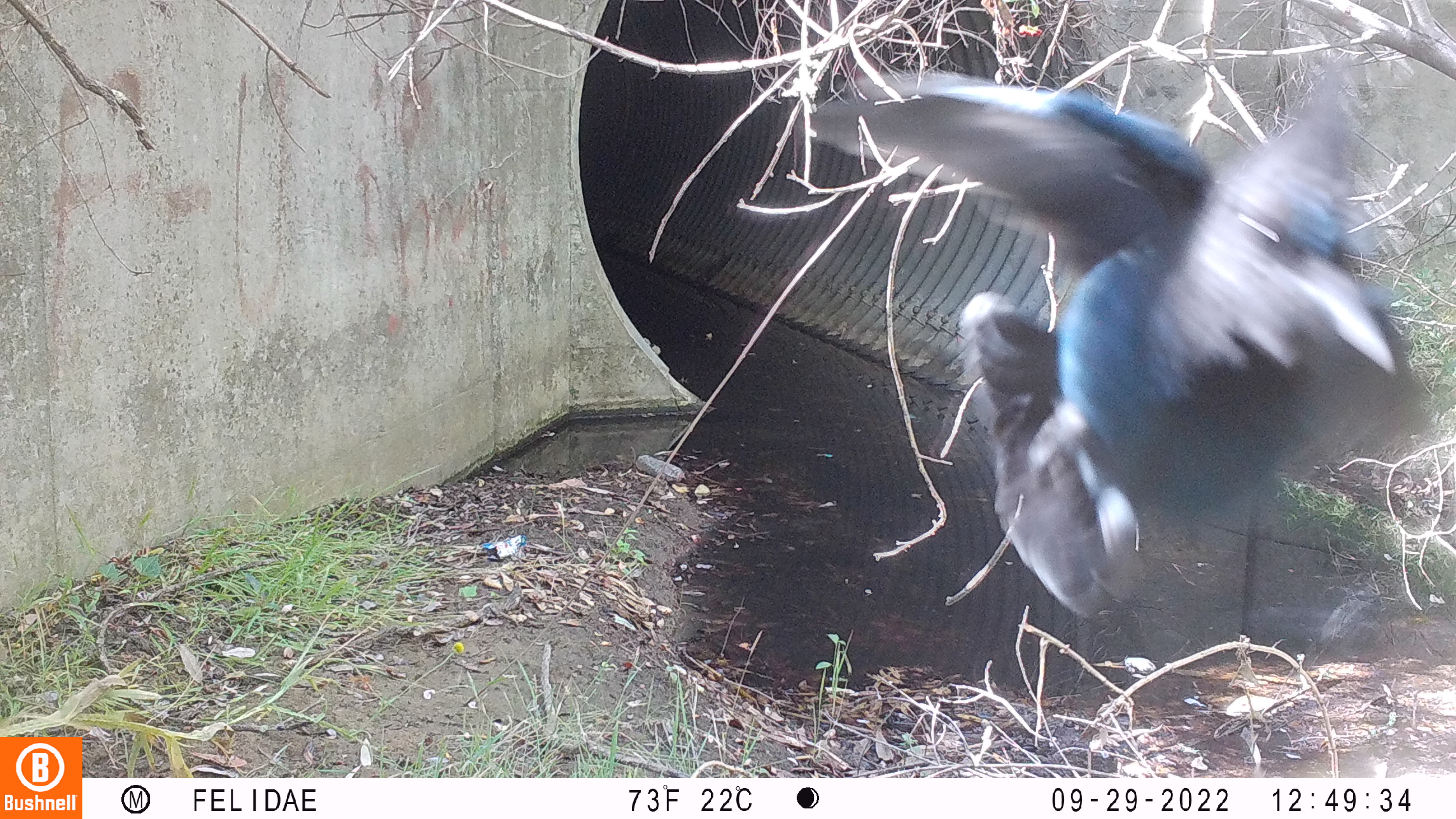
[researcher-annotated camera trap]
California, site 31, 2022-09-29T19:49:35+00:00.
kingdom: Animalia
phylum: Chordata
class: Aves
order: Passeriformes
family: Corvidae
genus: Cyanocitta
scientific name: Cyanocitta stelleri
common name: steller's jay